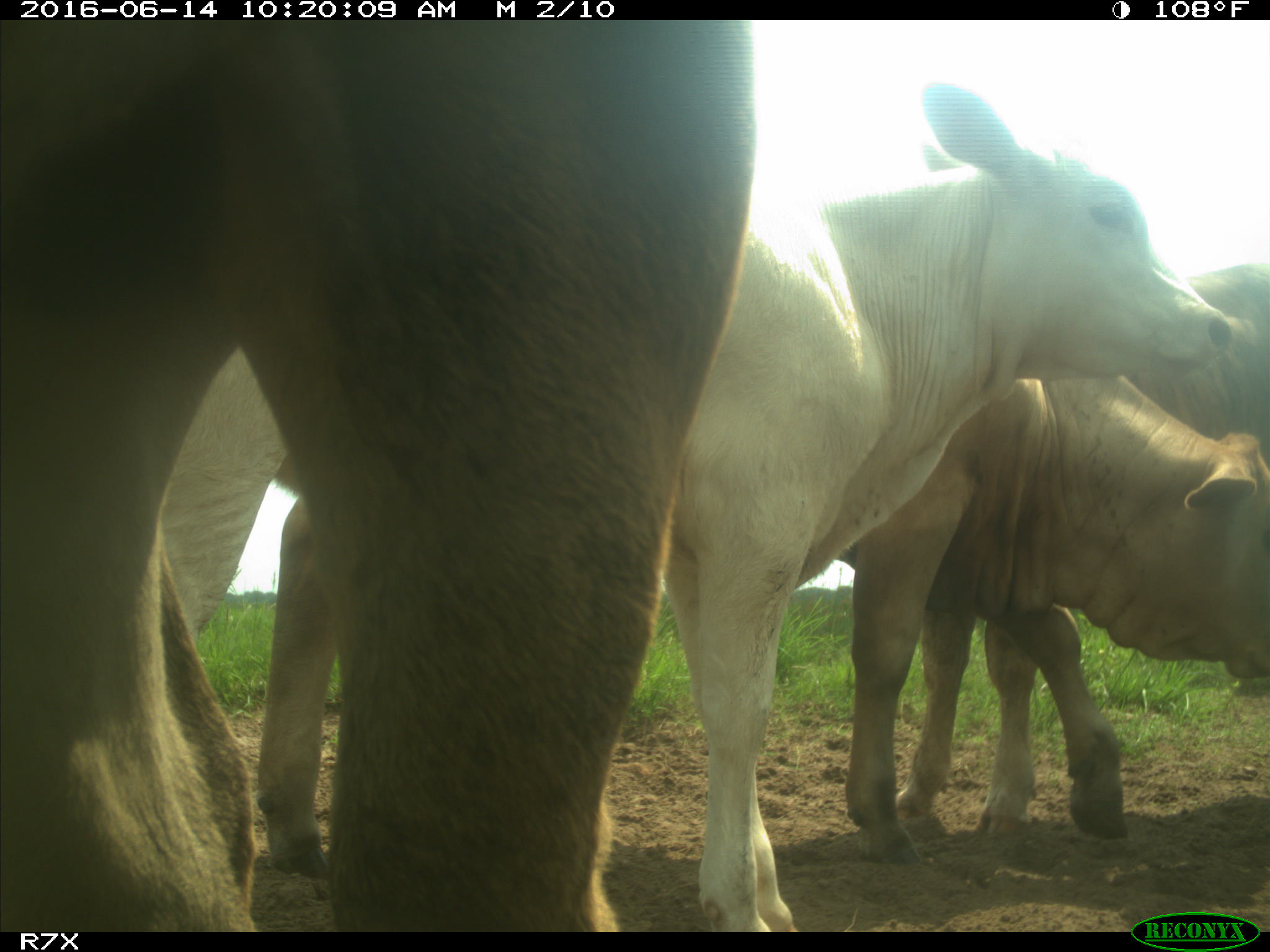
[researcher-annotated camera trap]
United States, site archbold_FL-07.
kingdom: Animalia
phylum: Chordata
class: Mammalia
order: Artiodactyla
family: Bovidae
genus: Bos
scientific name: Bos taurus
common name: domestic cow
Bos taurus (domestic cow).